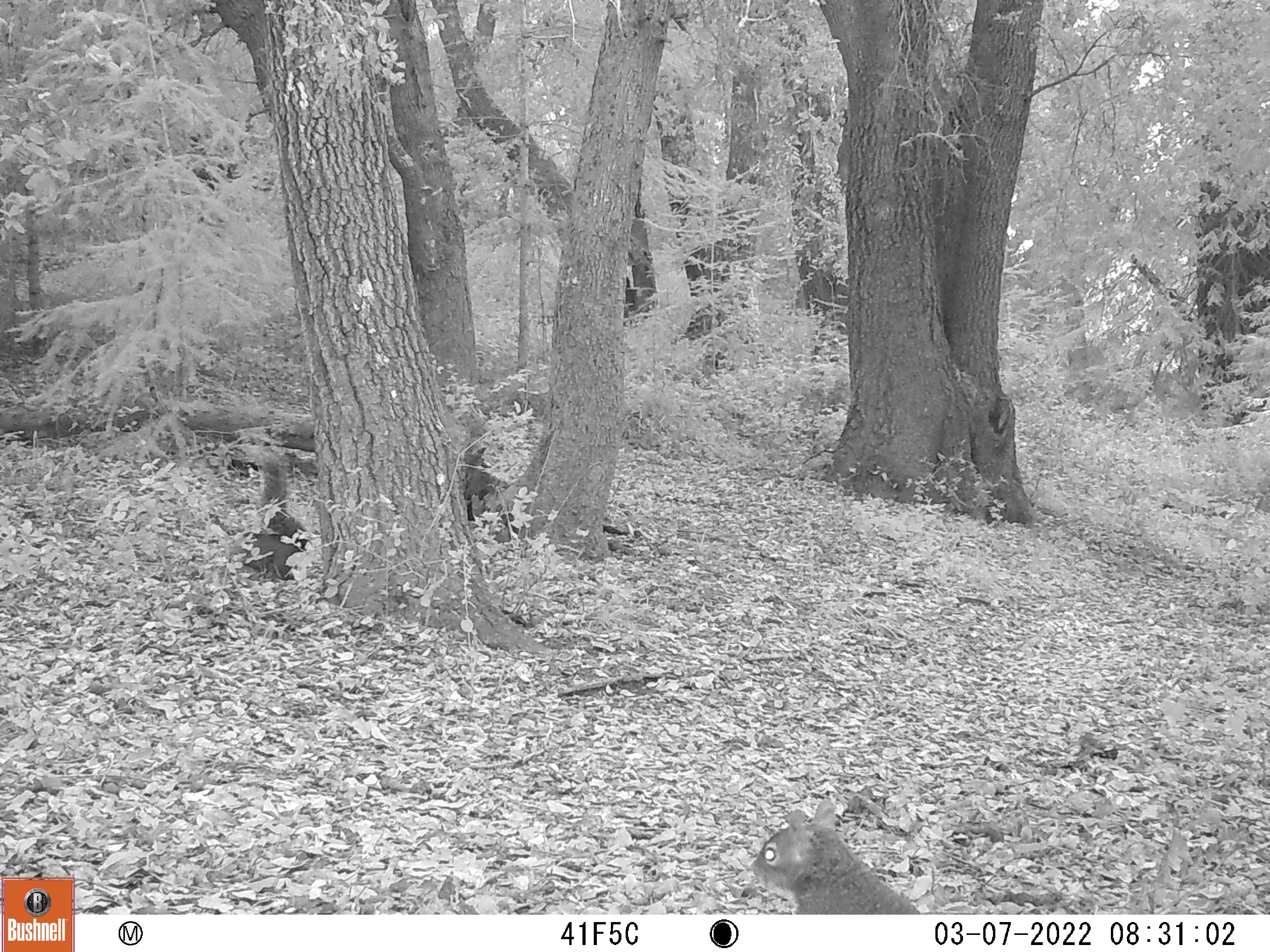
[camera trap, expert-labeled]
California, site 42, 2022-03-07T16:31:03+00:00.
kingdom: Animalia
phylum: Chordata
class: Mammalia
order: Rodentia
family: Sciuridae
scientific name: Sciuridae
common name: squirrel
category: unknown squirrel